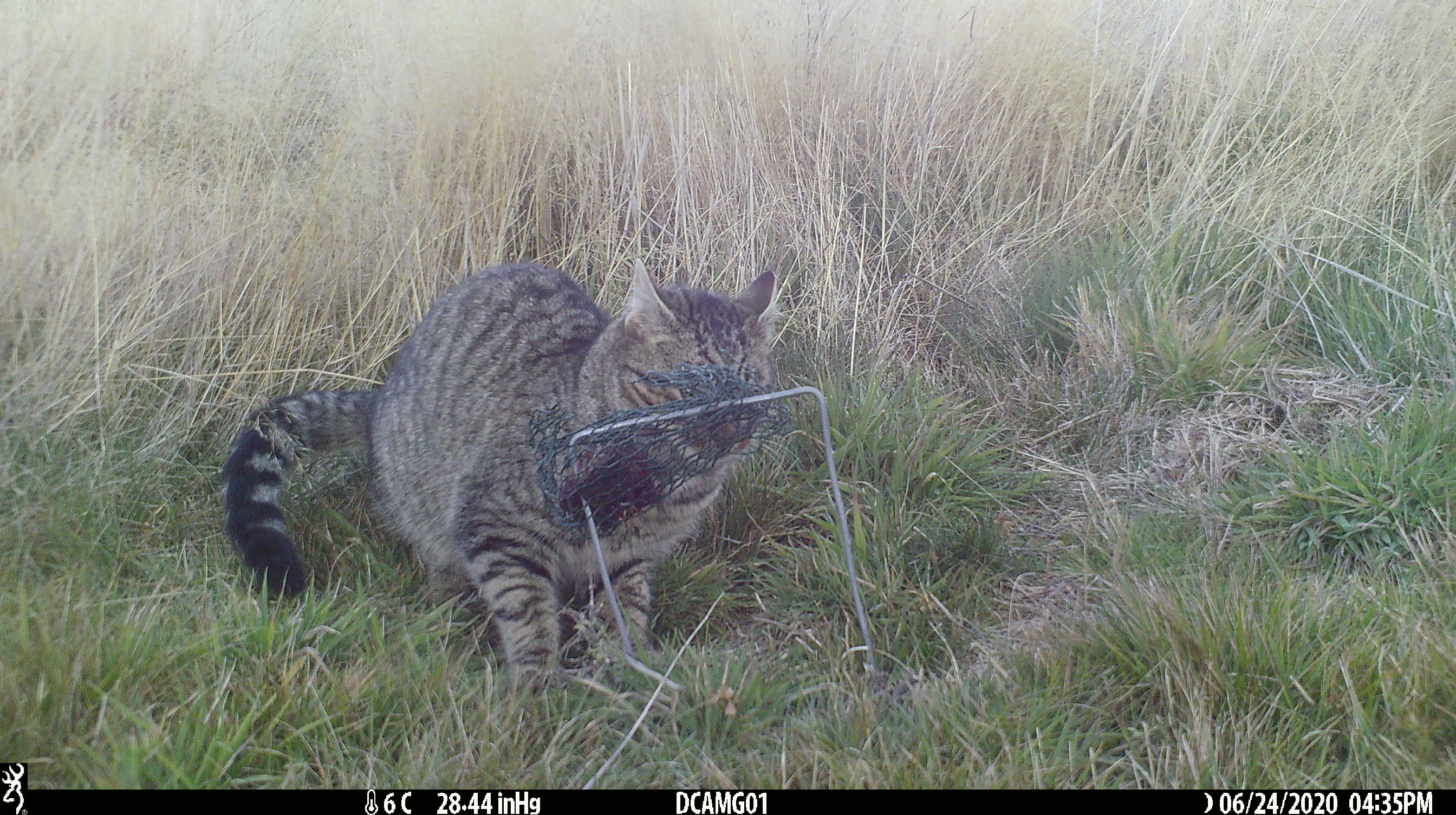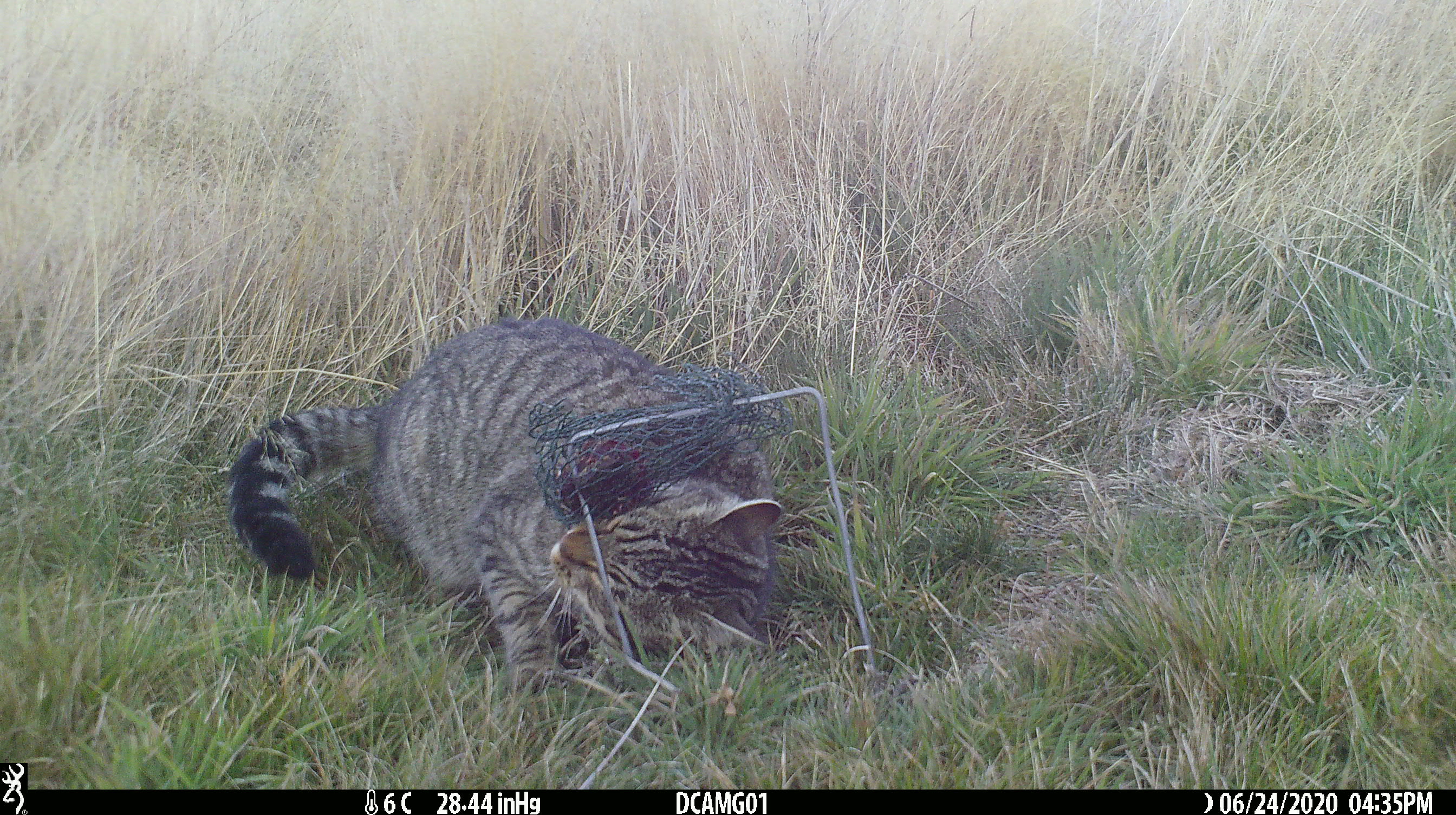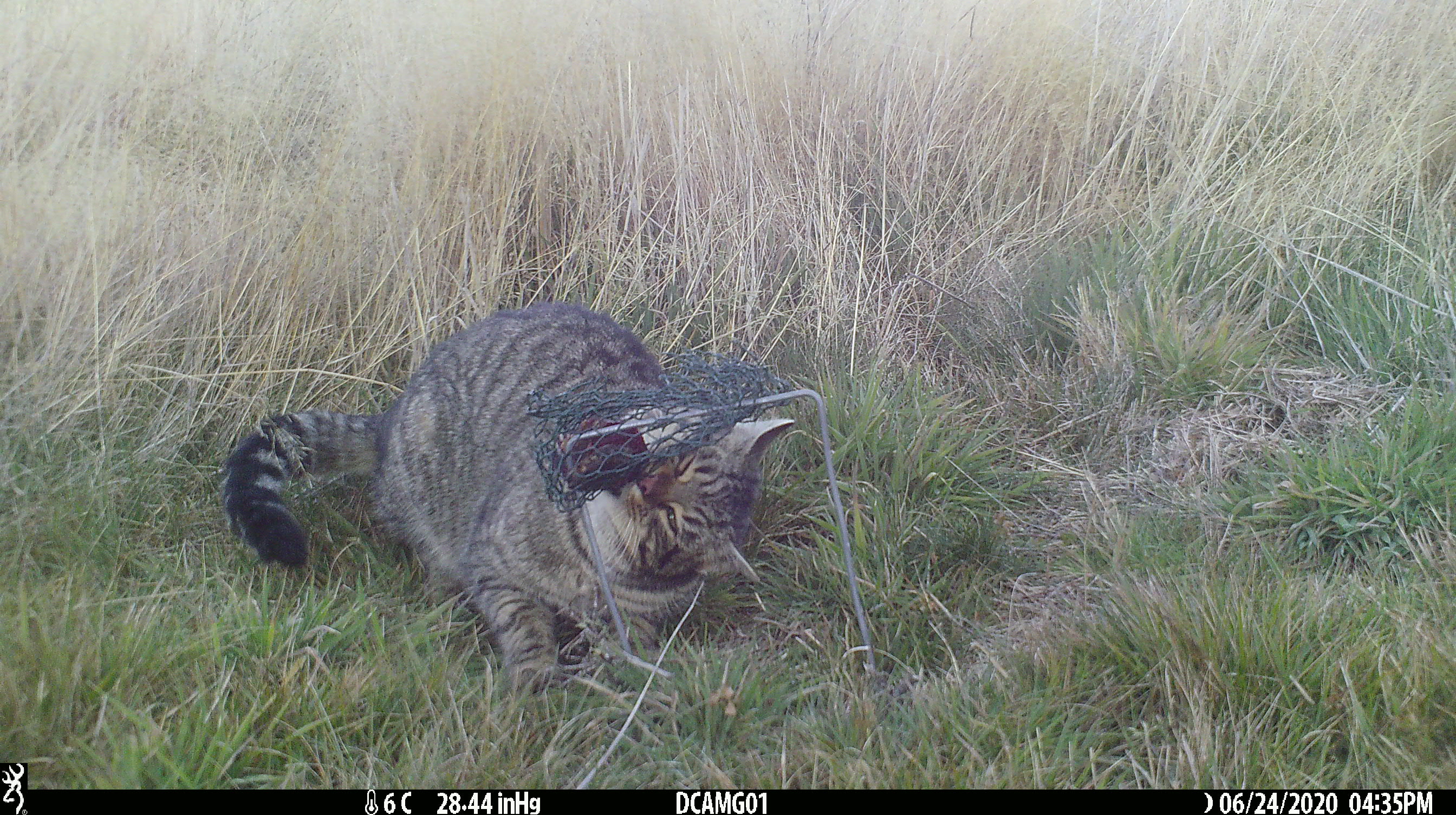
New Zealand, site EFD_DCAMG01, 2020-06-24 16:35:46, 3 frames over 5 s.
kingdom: Animalia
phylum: Chordata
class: Mammalia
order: Carnivora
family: Felidae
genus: Felis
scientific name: Felis catus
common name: domestic cat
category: cat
Cat (domestic cat) (Felis catus).